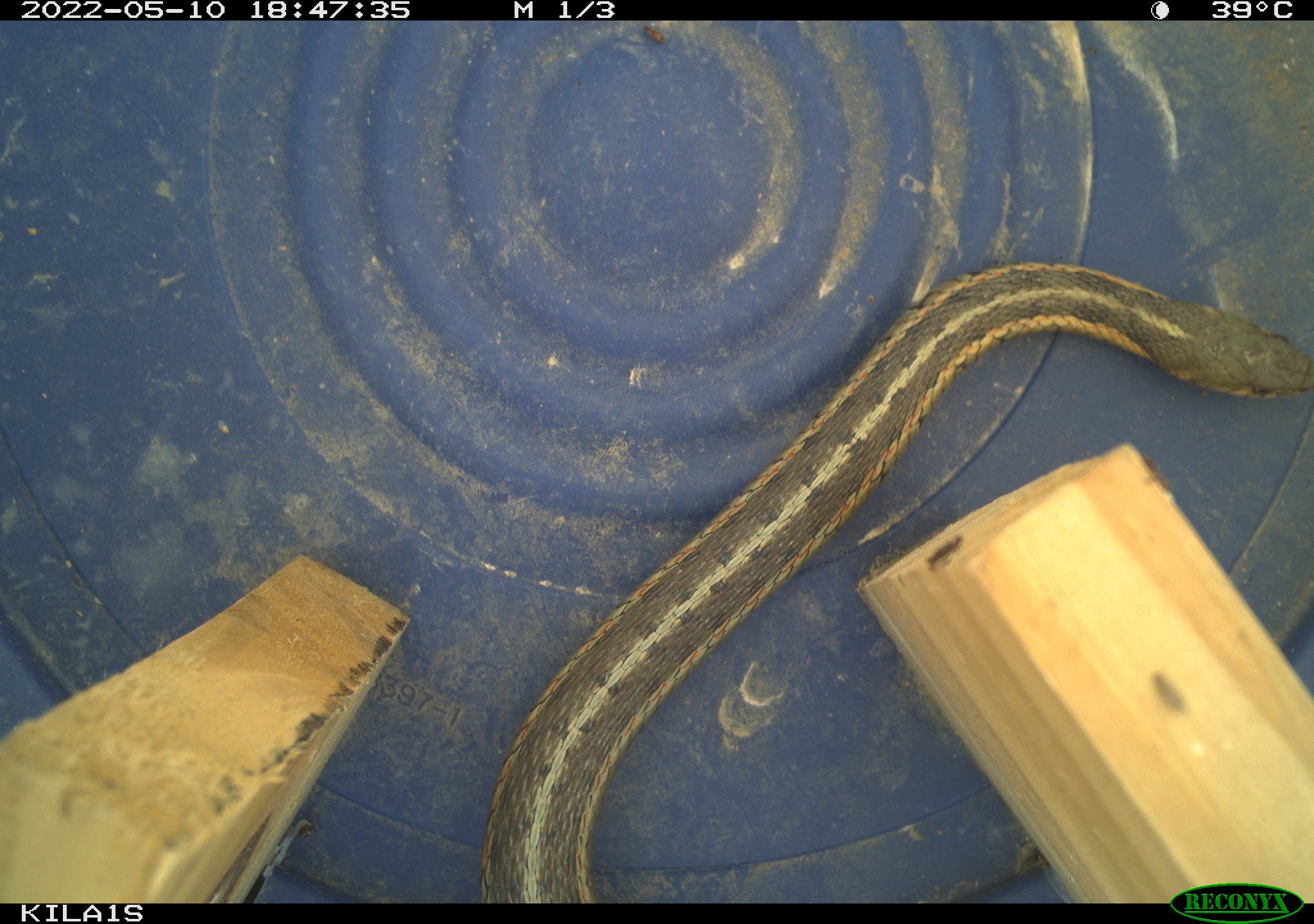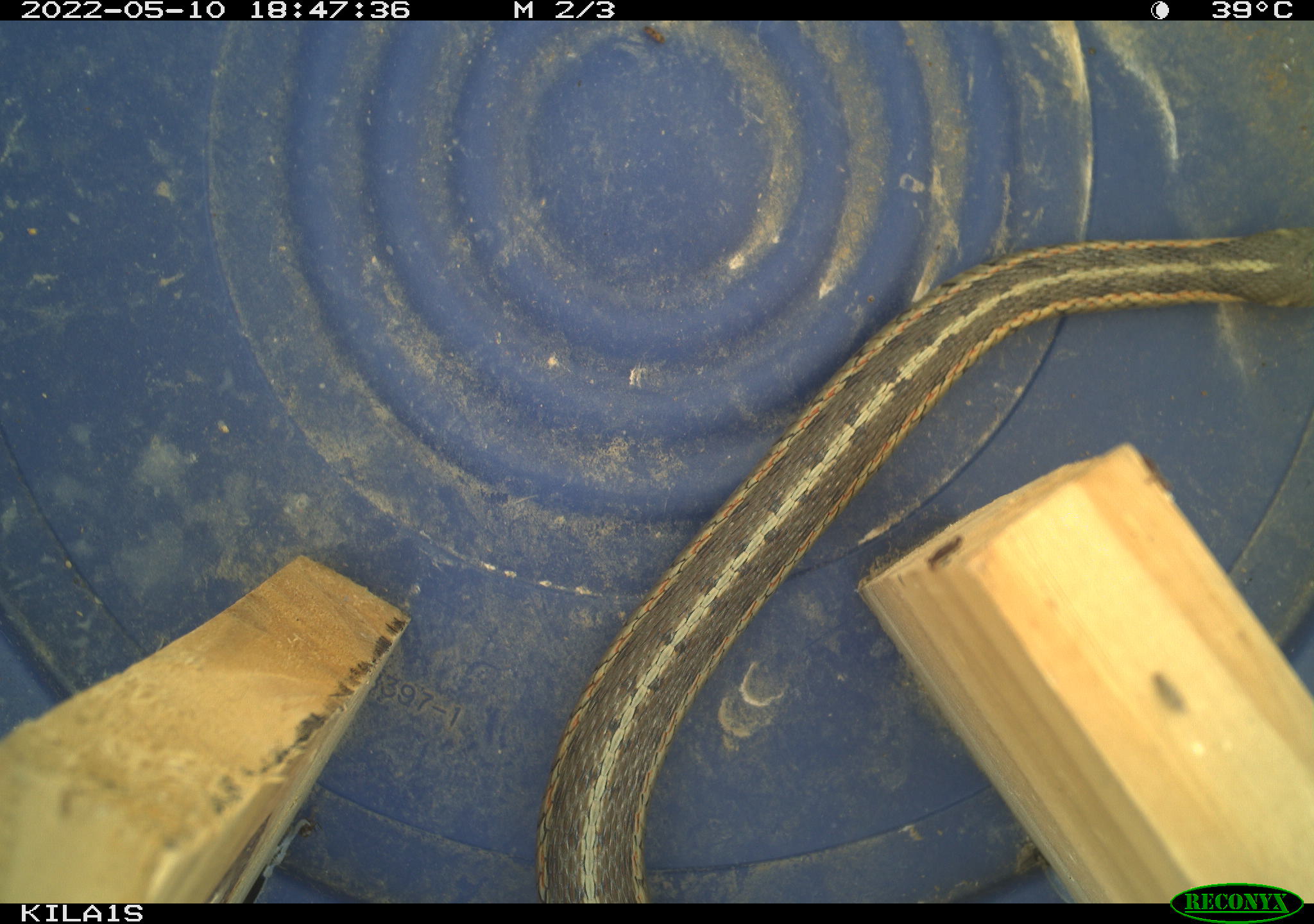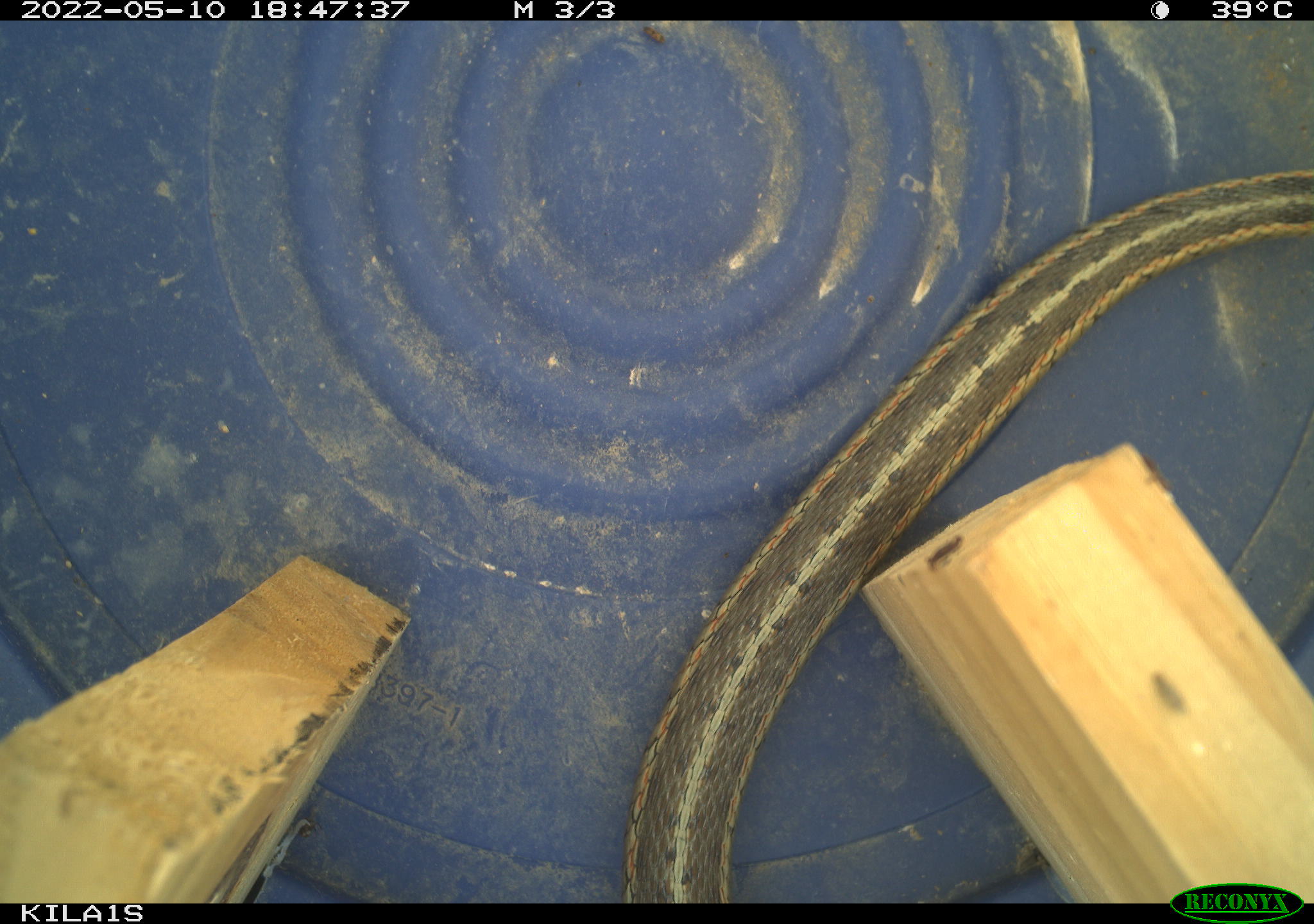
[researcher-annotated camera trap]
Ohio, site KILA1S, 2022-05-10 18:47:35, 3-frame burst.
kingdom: Animalia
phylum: Chordata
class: Reptilia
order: Squamata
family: Colubridae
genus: Thamnophis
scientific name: Thamnophis sirtalis sirtalis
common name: eastern gartersnake